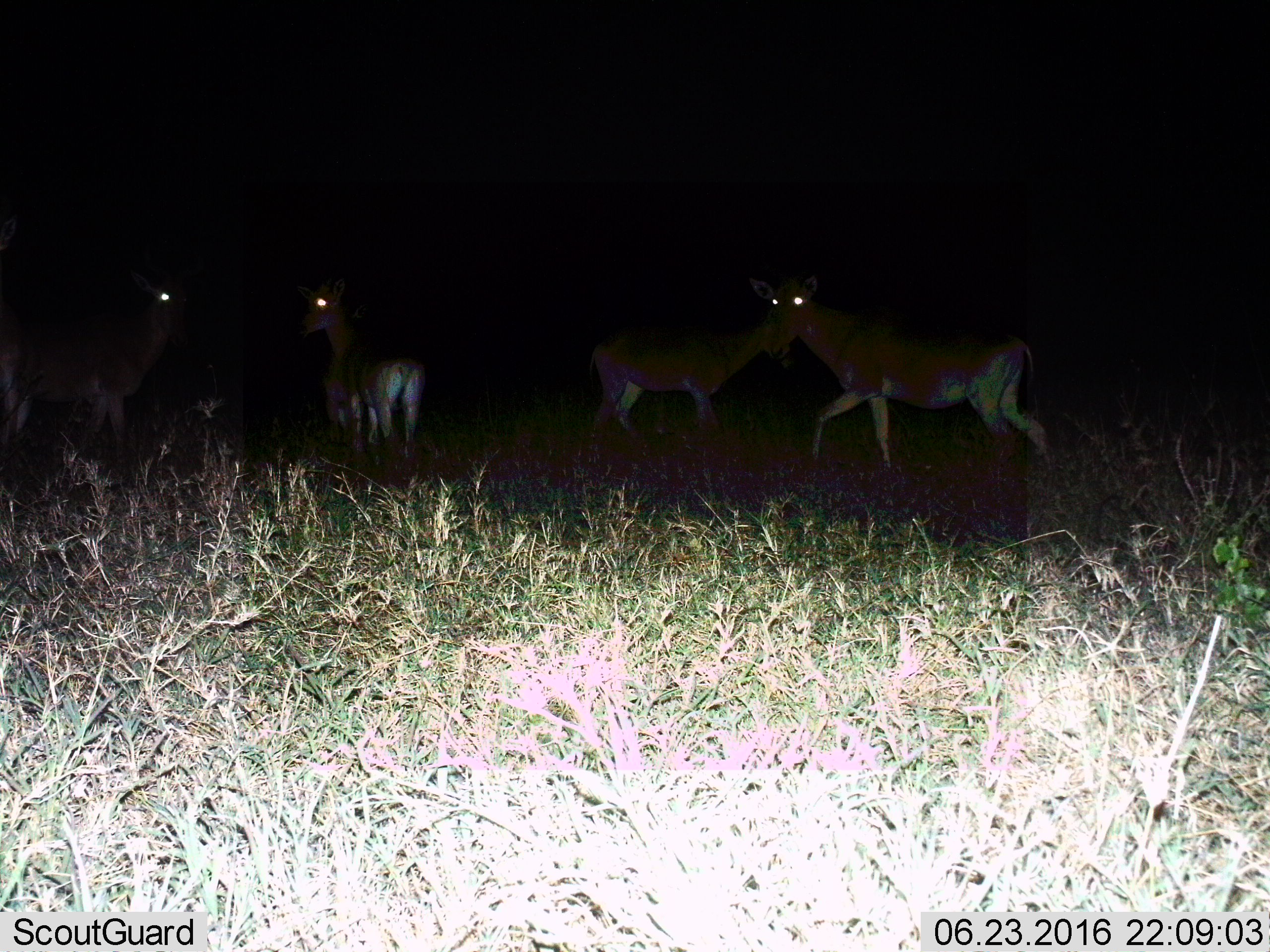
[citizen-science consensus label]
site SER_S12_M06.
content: unidentified animal